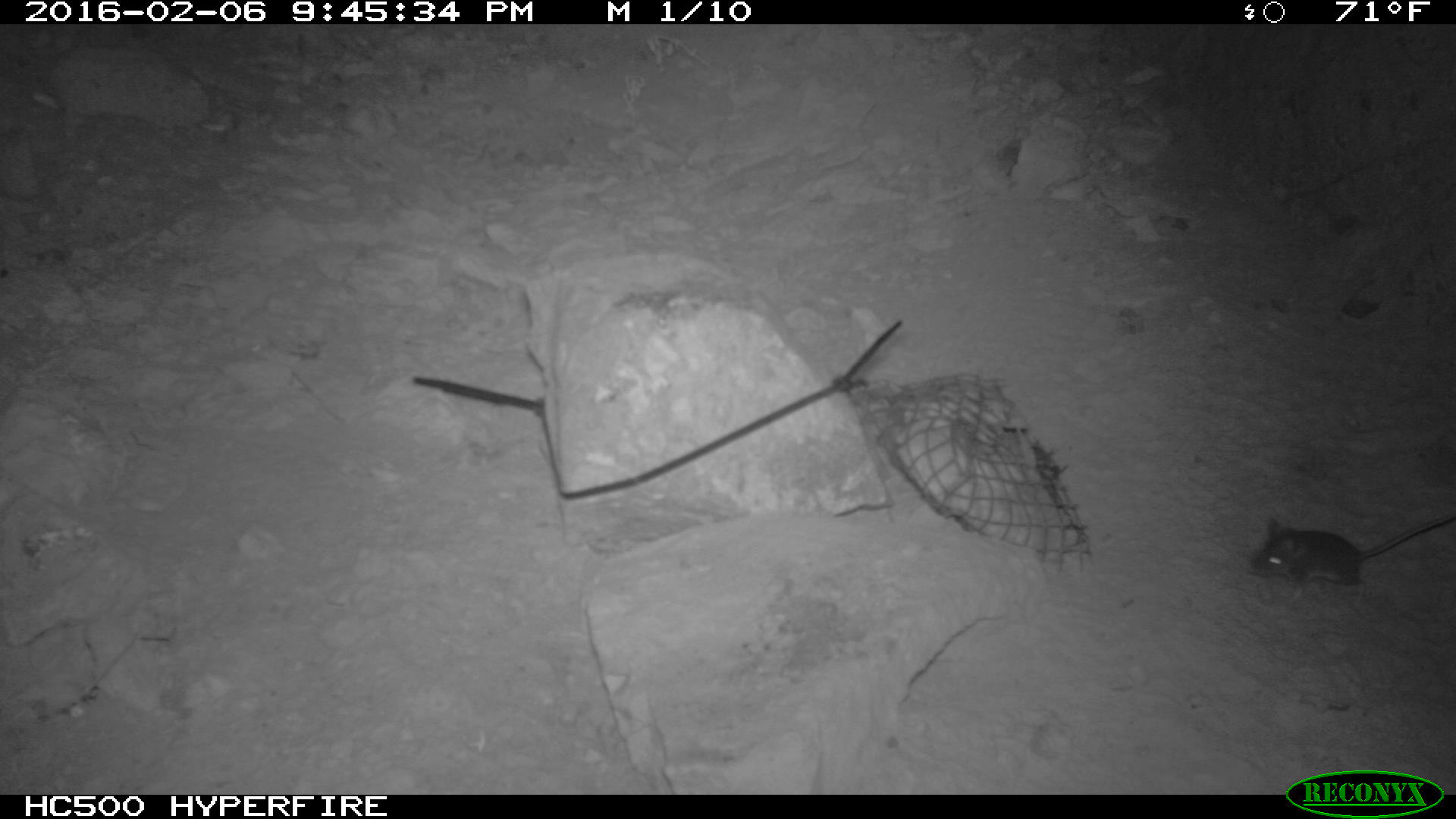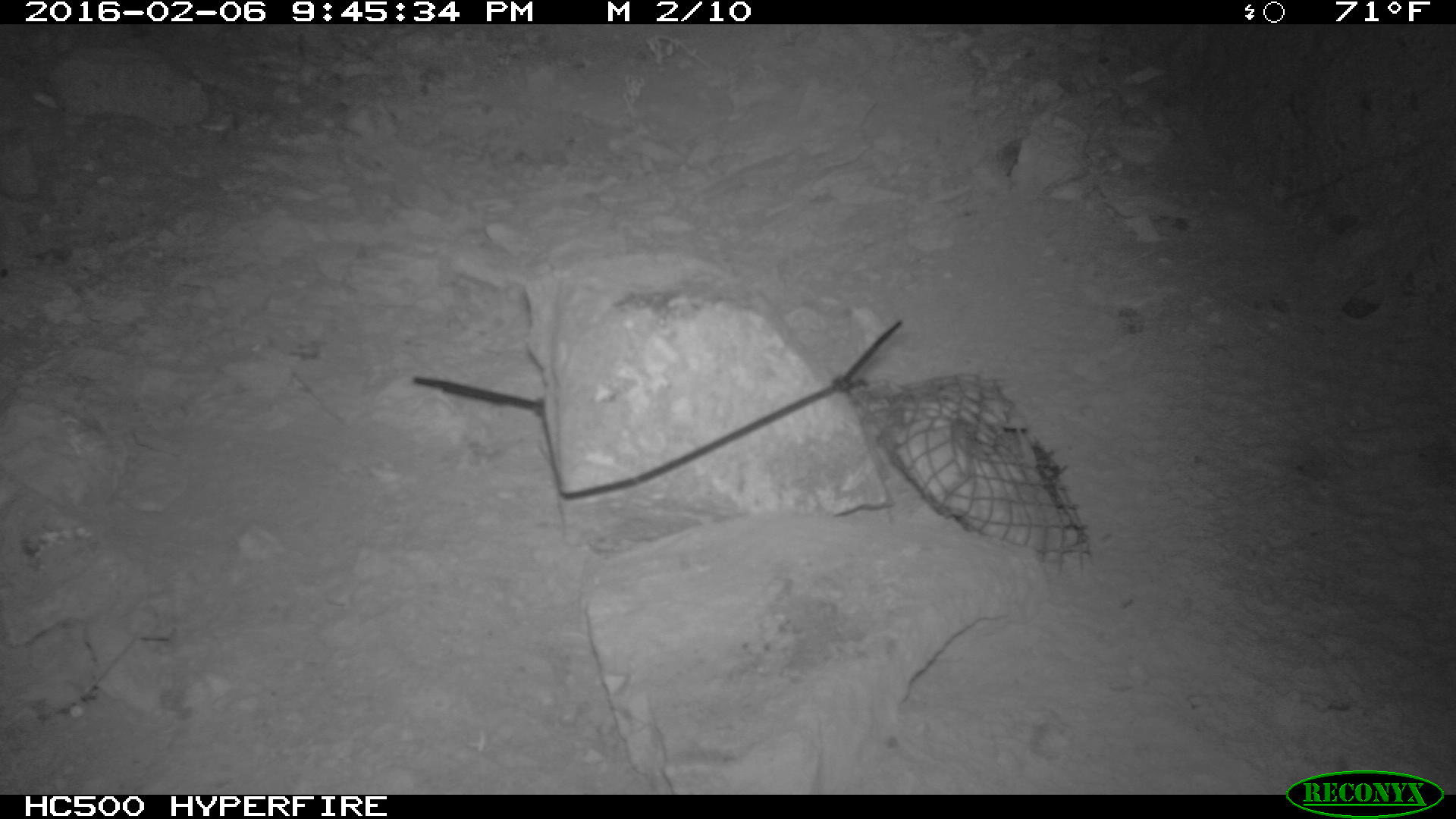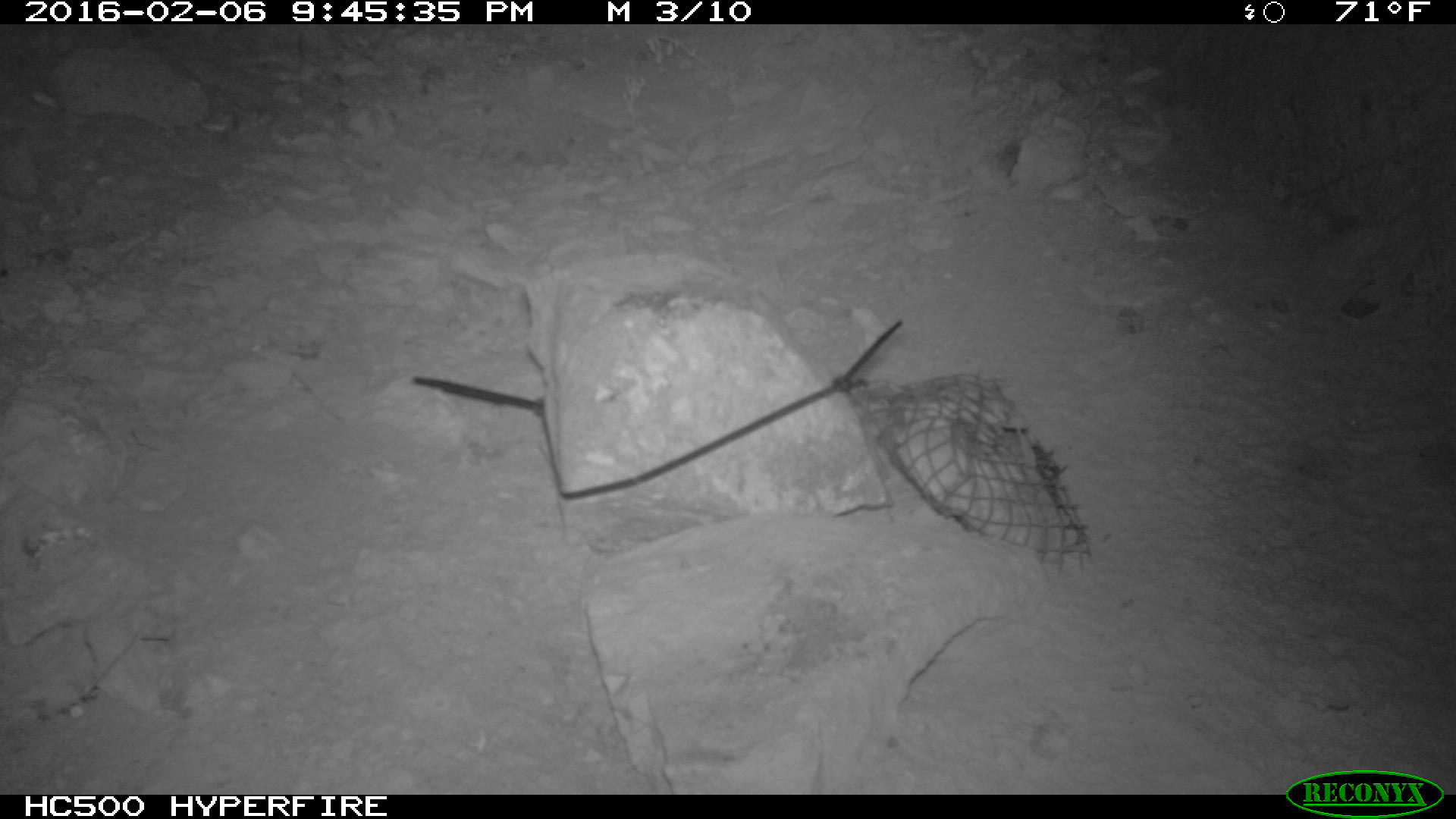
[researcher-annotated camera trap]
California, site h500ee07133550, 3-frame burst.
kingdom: Animalia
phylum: Chordata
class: Mammalia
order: Rodentia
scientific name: Rodentia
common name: rodent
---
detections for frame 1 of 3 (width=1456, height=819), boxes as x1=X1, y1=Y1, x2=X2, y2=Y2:
rodent: x1=1246, y1=508, x2=1455, y2=604